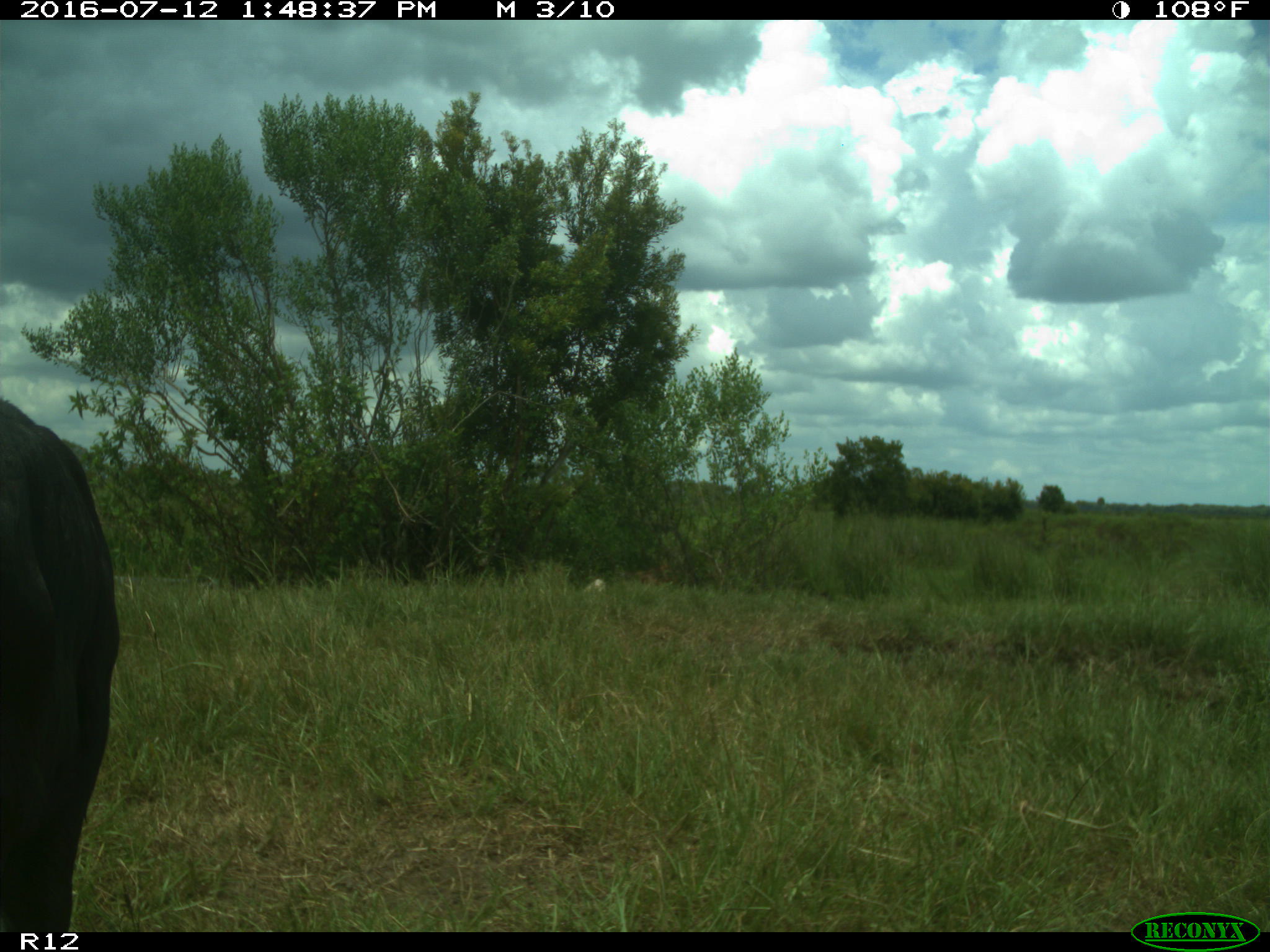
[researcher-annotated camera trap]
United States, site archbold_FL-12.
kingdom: Animalia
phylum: Chordata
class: Mammalia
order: Artiodactyla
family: Bovidae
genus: Bos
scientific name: Bos taurus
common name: domestic cow